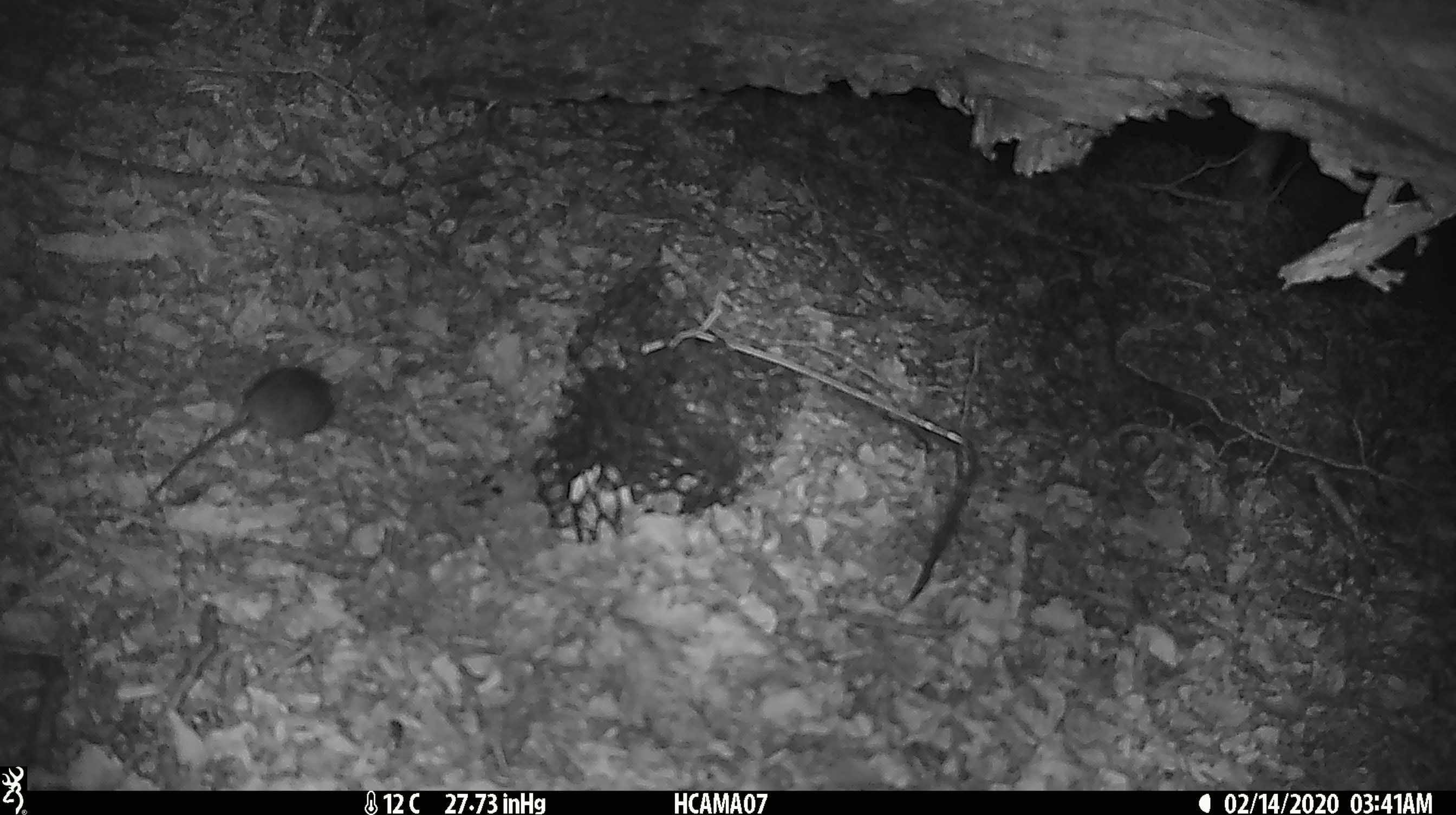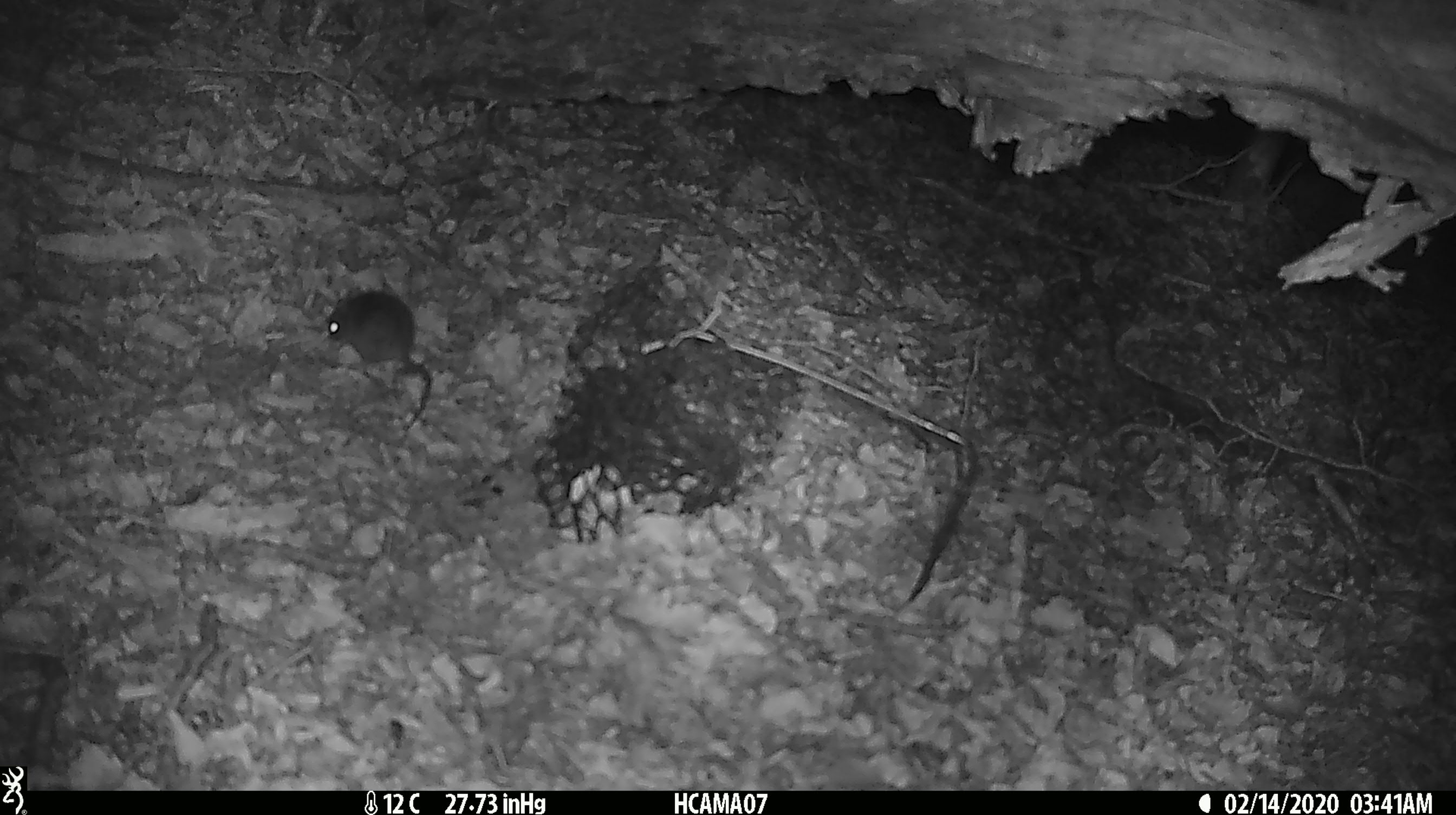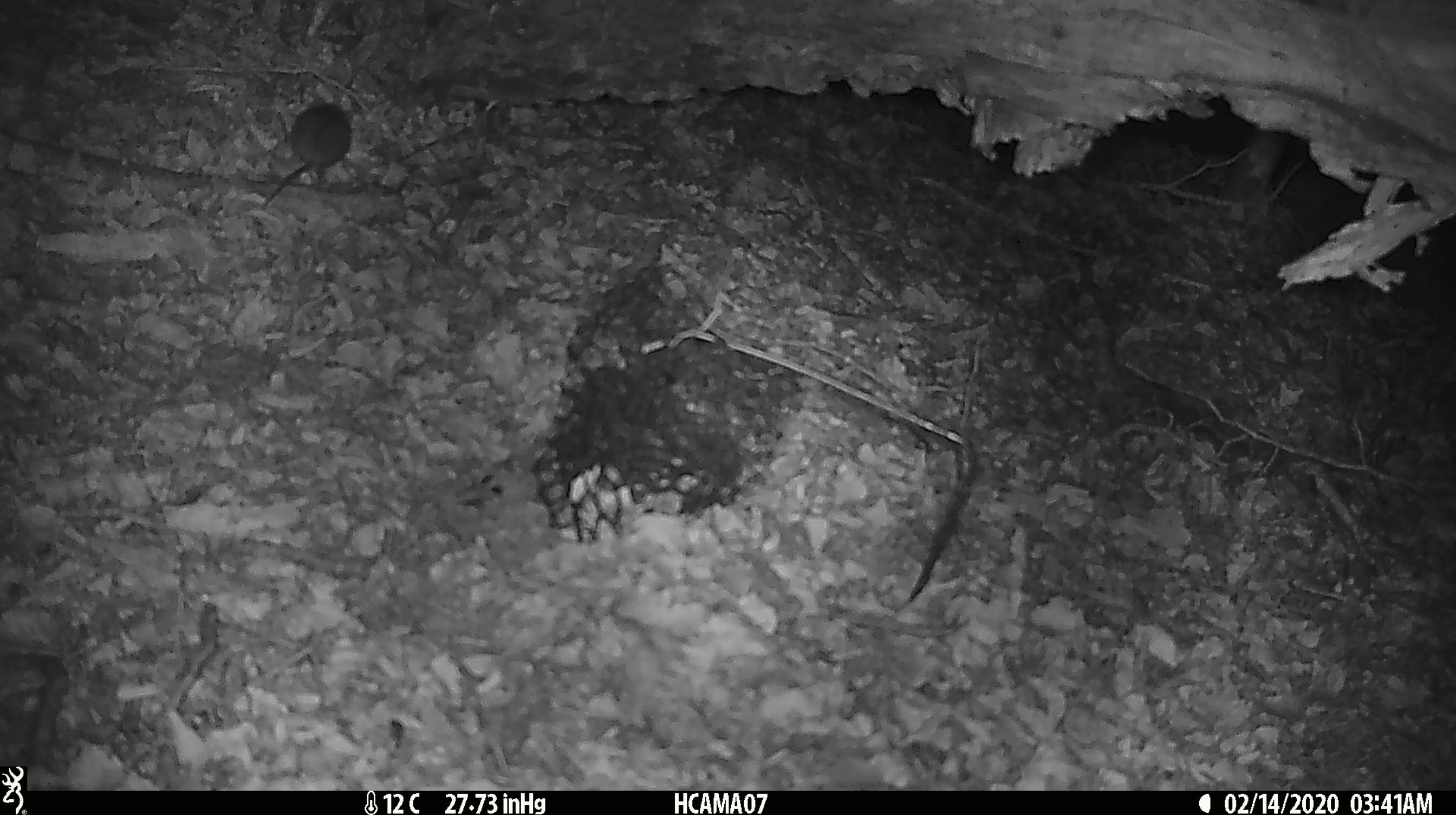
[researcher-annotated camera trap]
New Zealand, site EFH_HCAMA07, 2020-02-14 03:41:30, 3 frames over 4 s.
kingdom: Animalia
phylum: Chordata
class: Mammalia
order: Rodentia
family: Muridae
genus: Mus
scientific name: Mus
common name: mouse